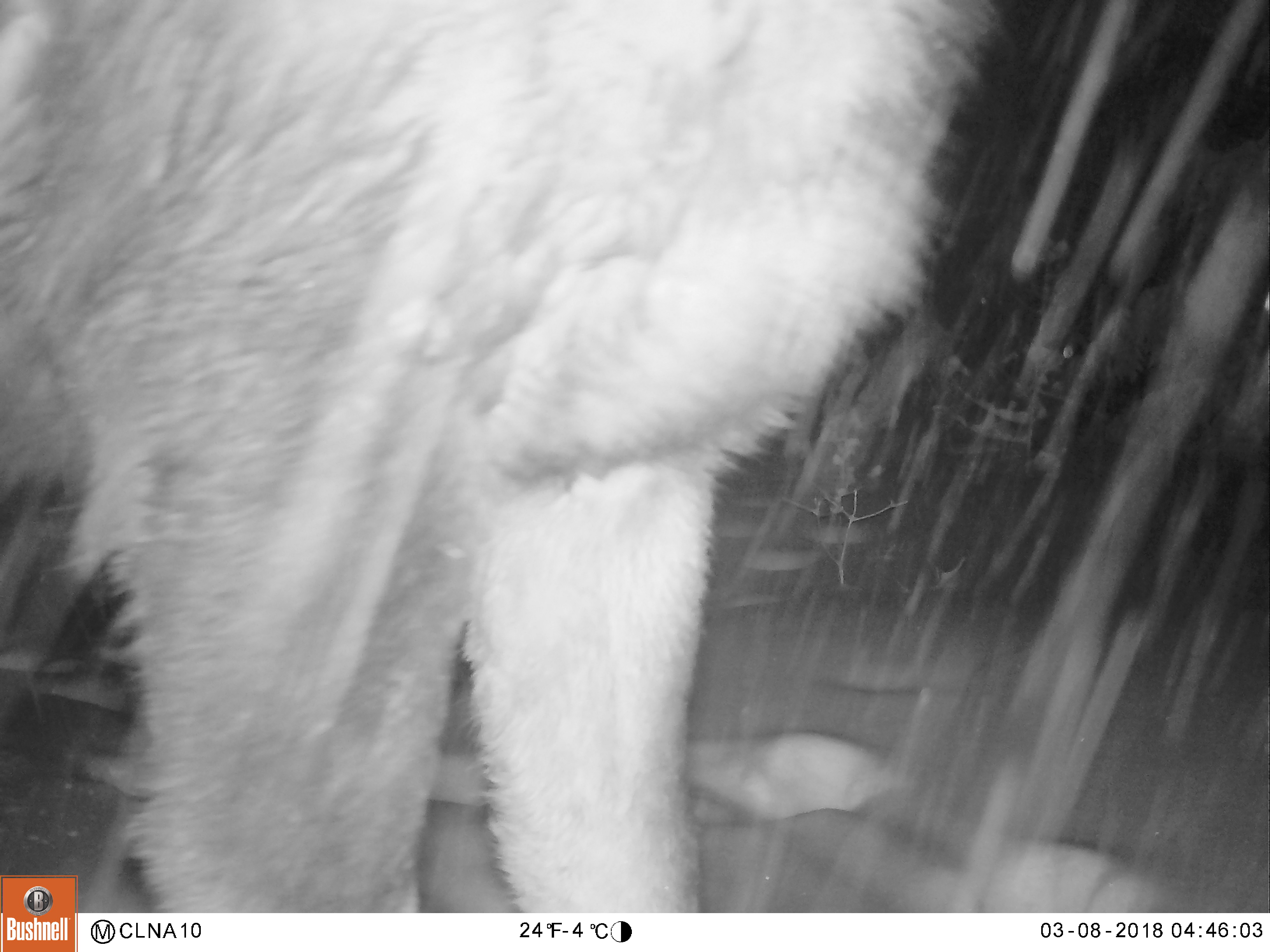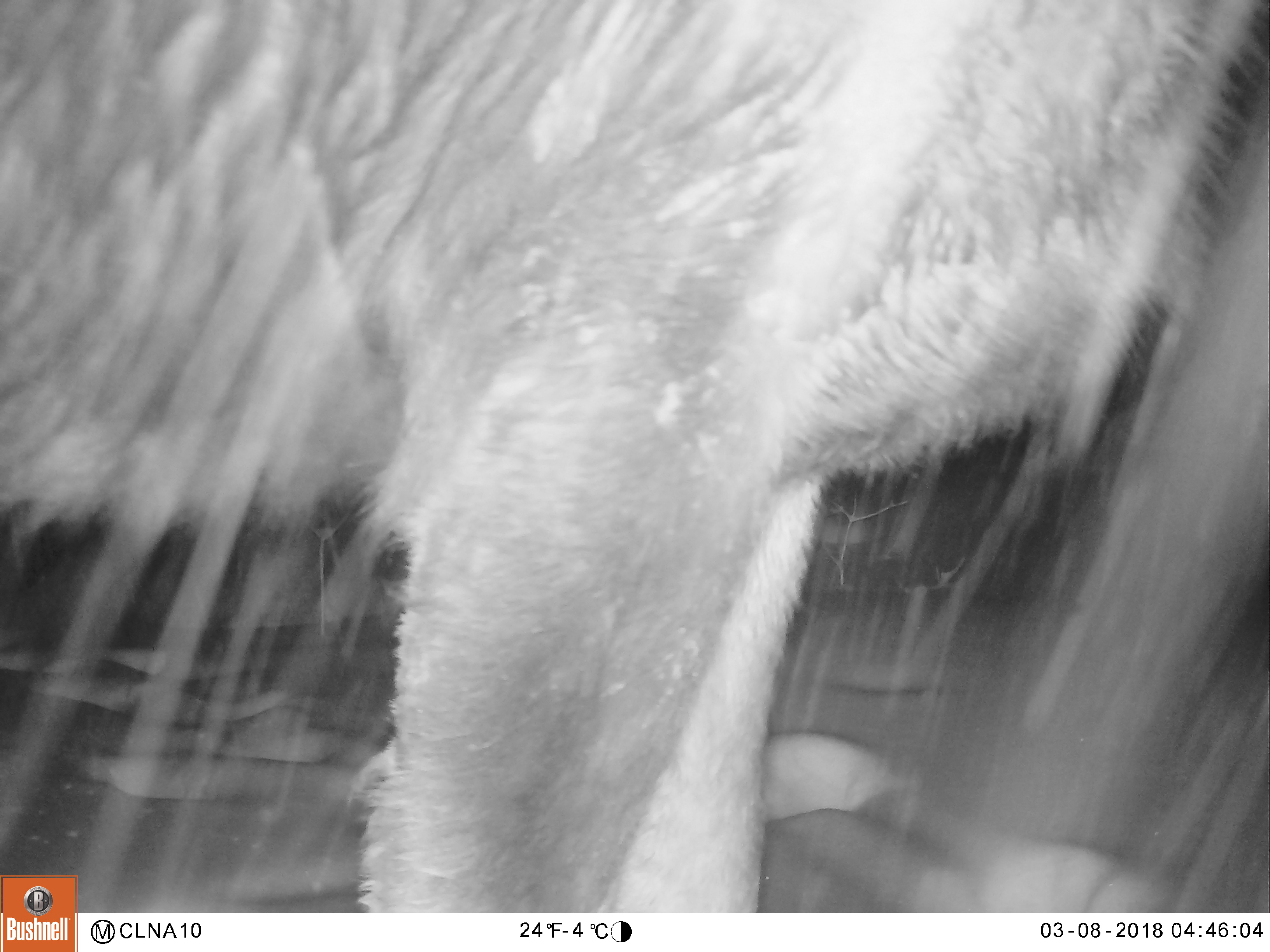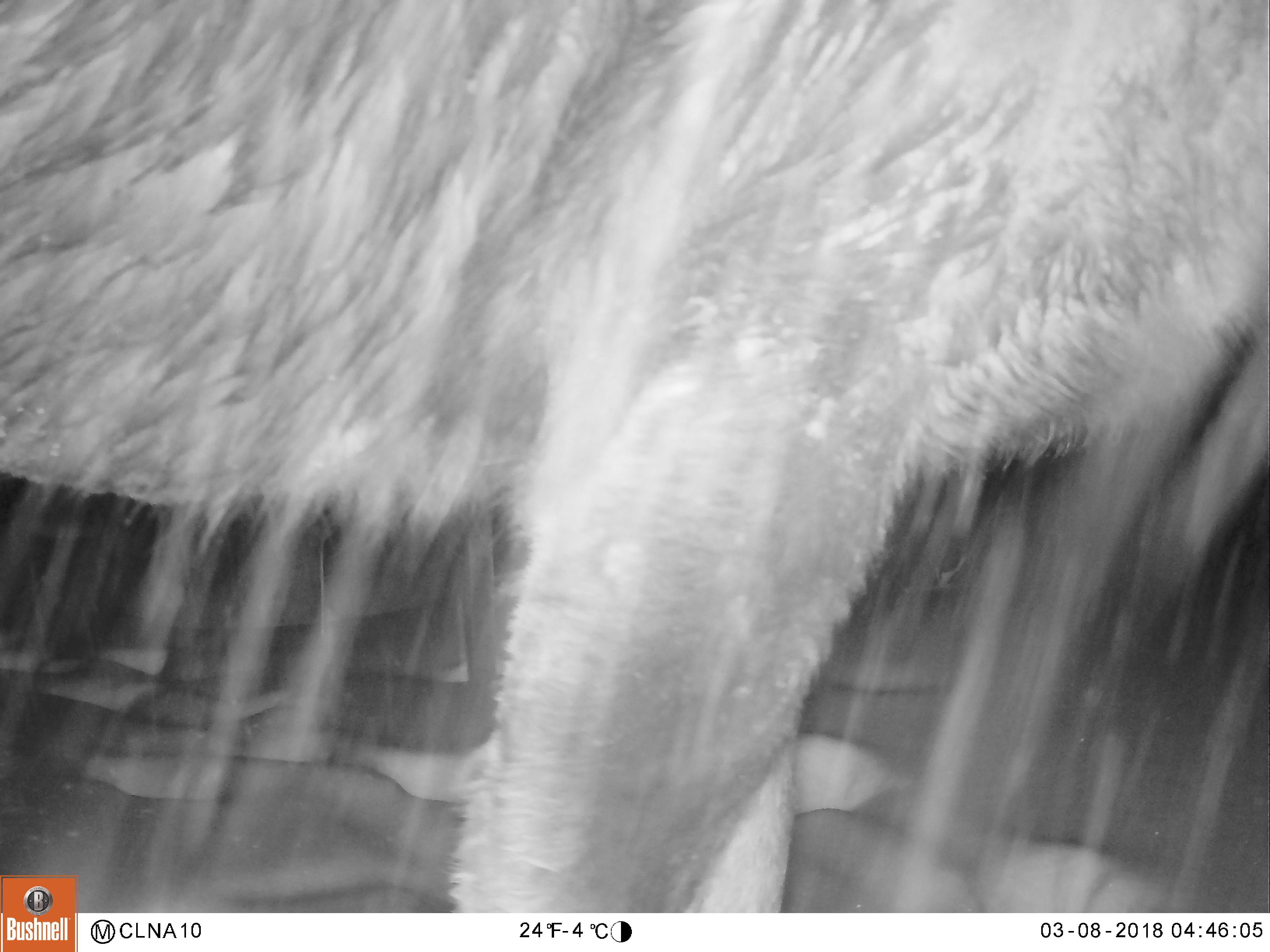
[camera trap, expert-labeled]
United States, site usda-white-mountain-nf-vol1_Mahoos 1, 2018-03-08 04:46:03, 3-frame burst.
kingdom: Animalia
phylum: Chordata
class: Mammalia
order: Artiodactyla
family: Cervidae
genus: Alces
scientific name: Alces alces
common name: moose